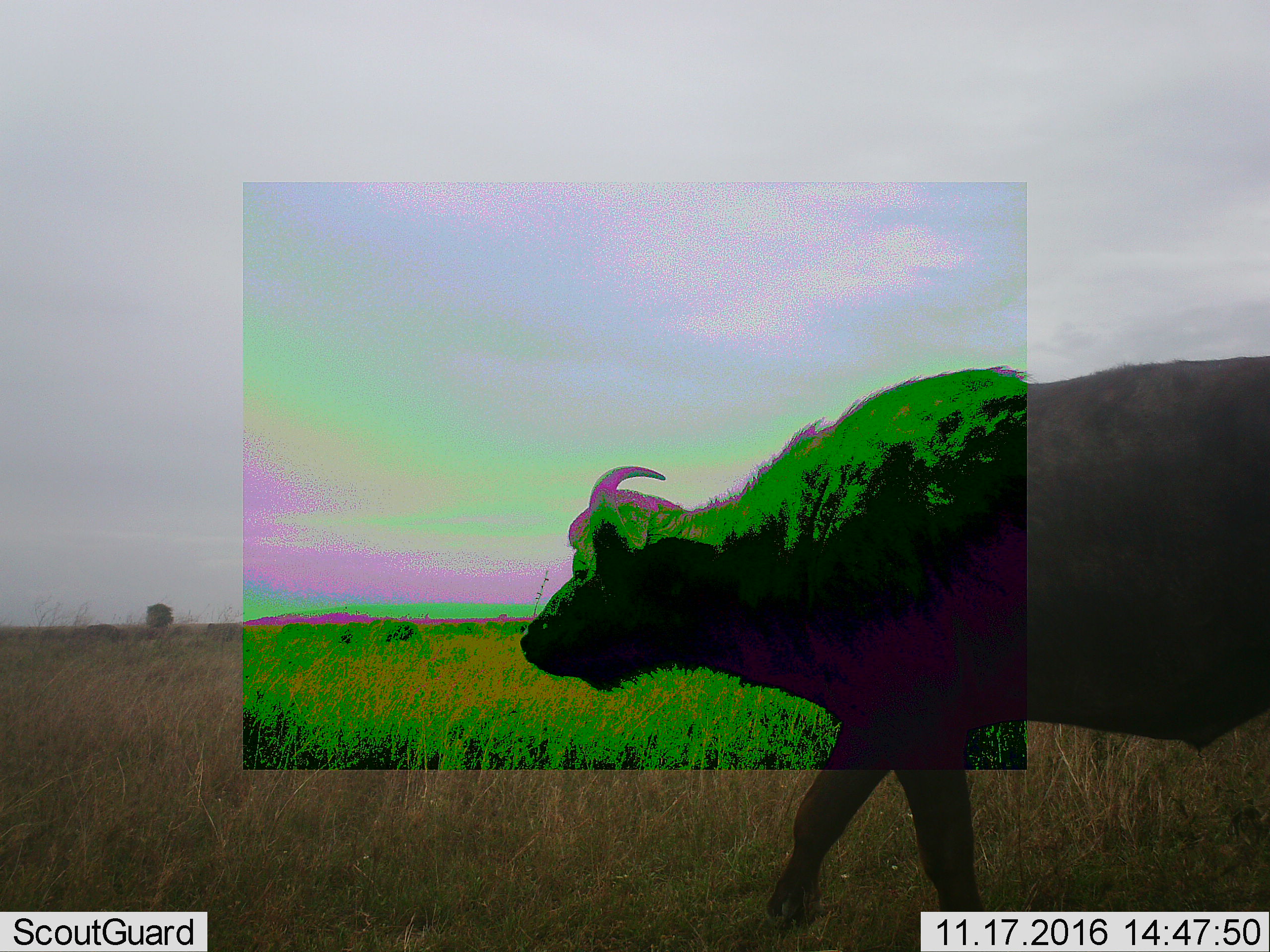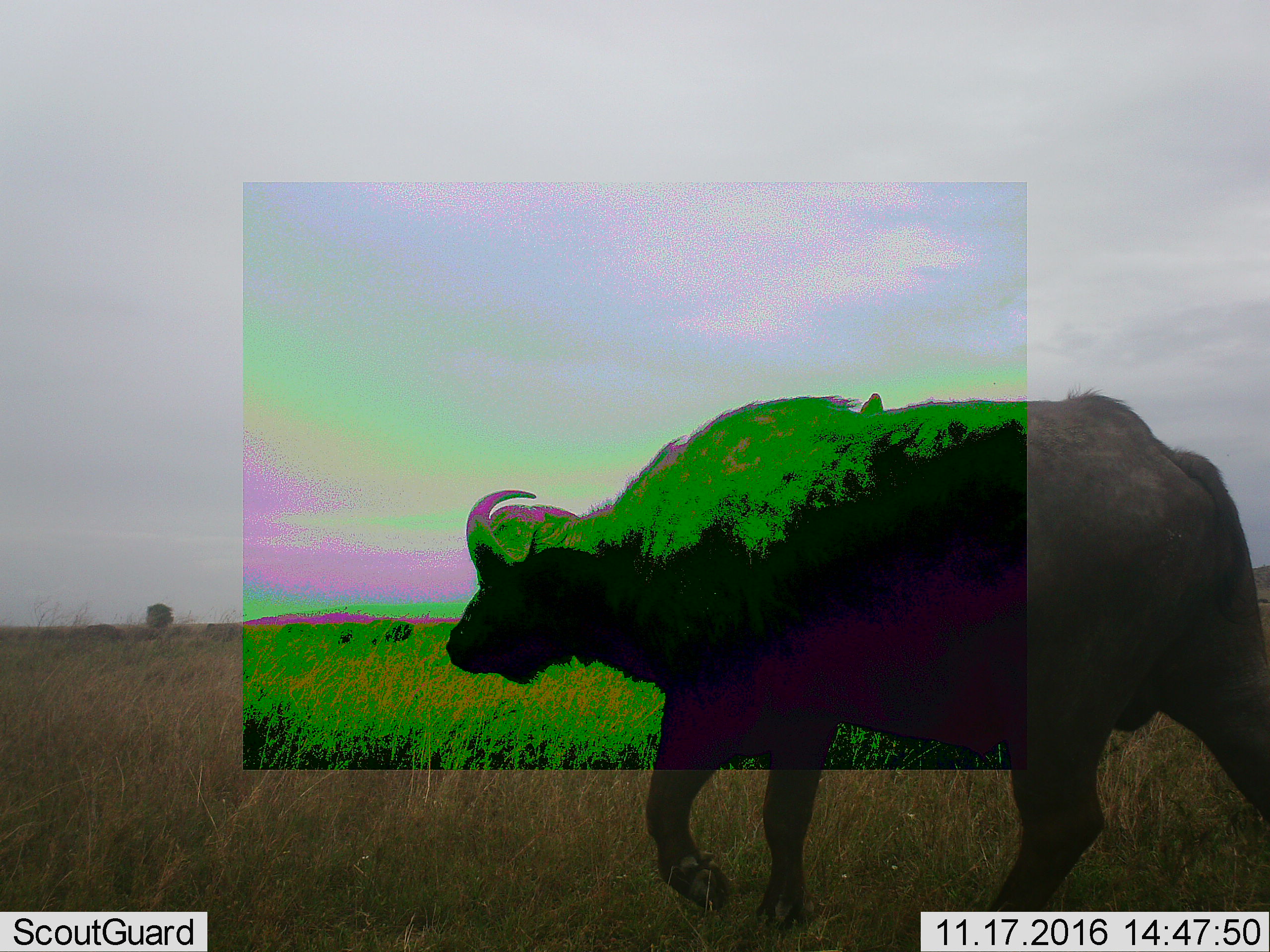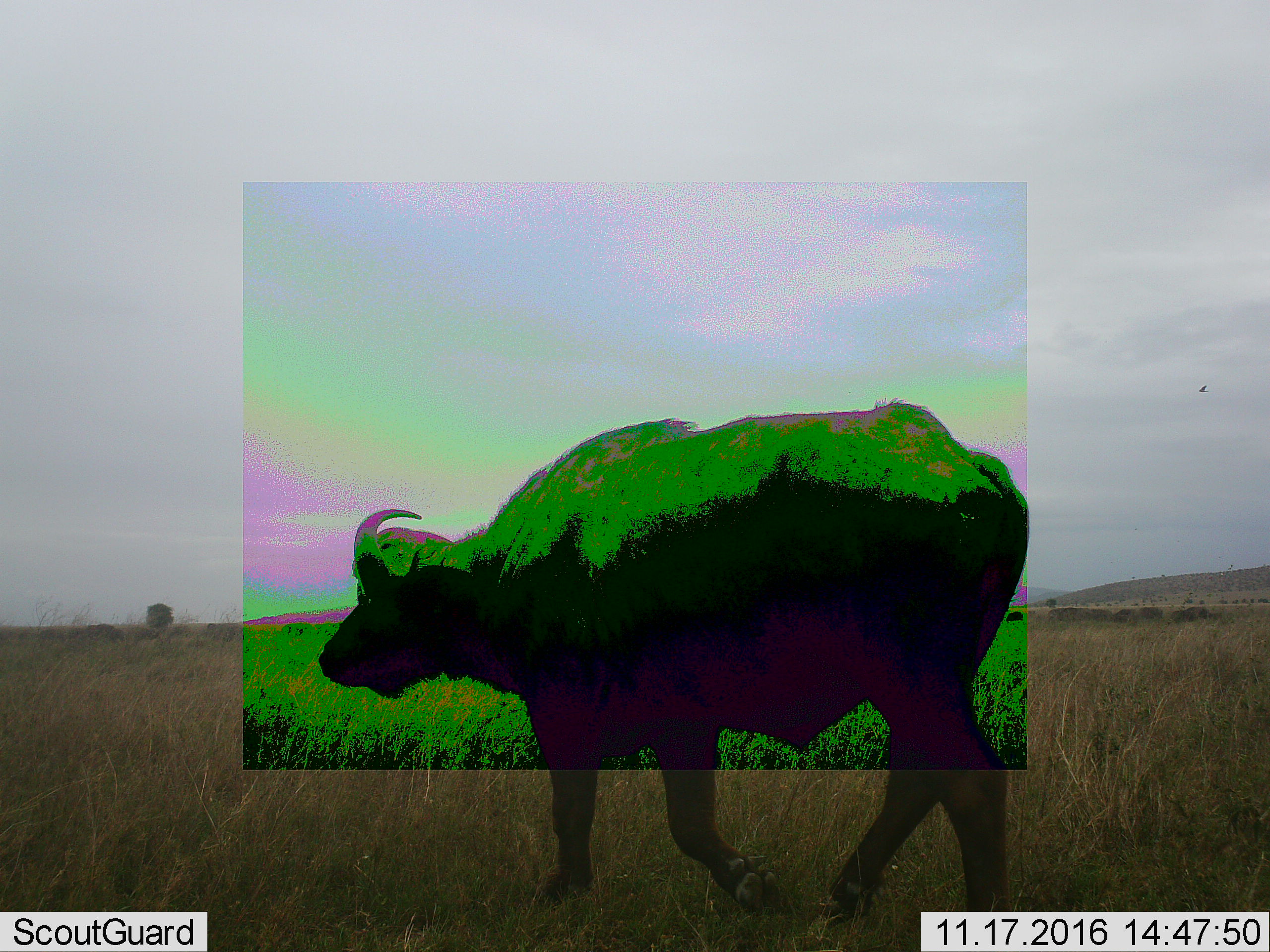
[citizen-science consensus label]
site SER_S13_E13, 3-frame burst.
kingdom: Animalia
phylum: Chordata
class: Mammalia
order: Artiodactyla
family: Bovidae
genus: Syncerus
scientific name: Syncerus caffer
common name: african buffalo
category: buffalo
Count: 1.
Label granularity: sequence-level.